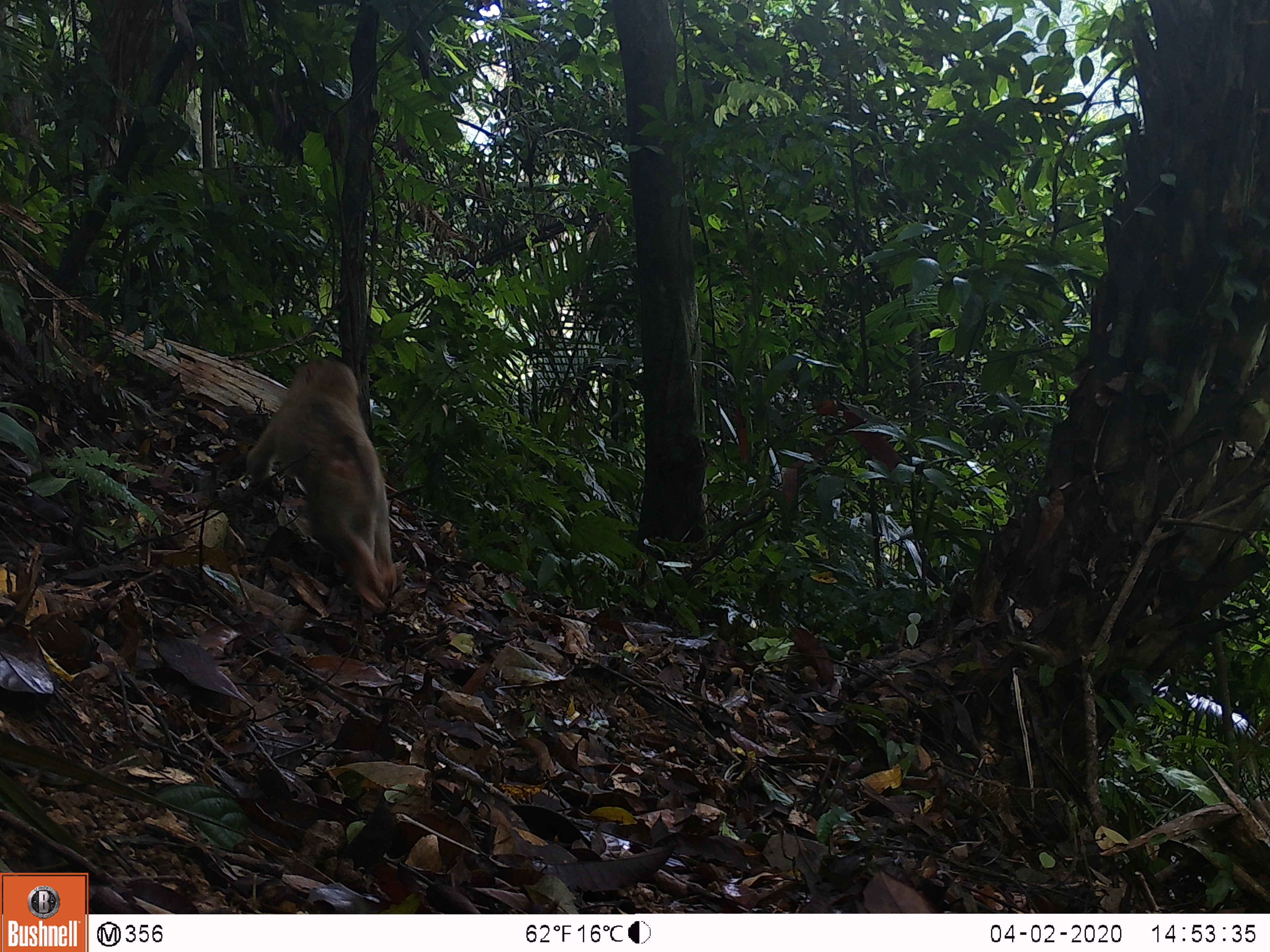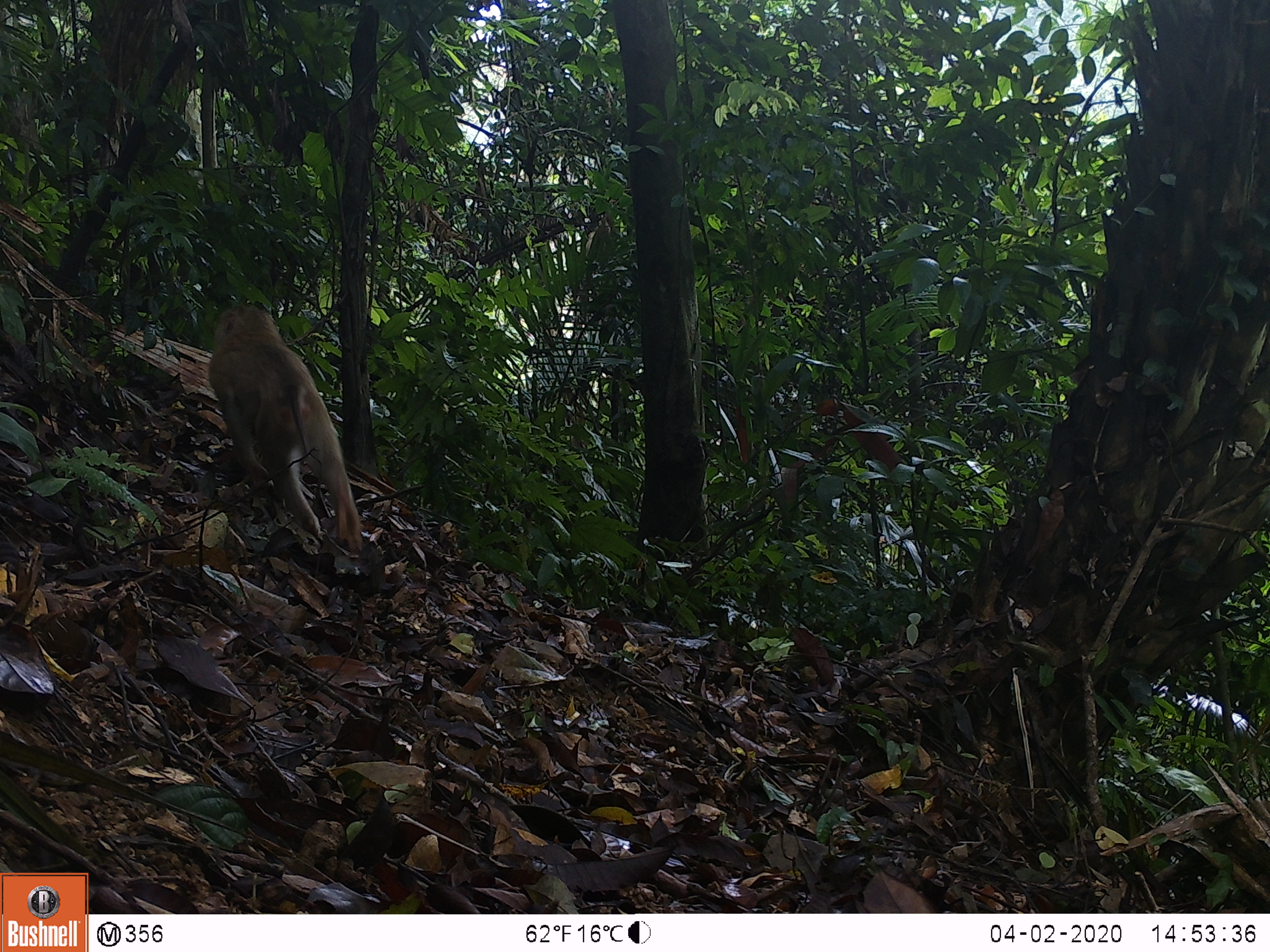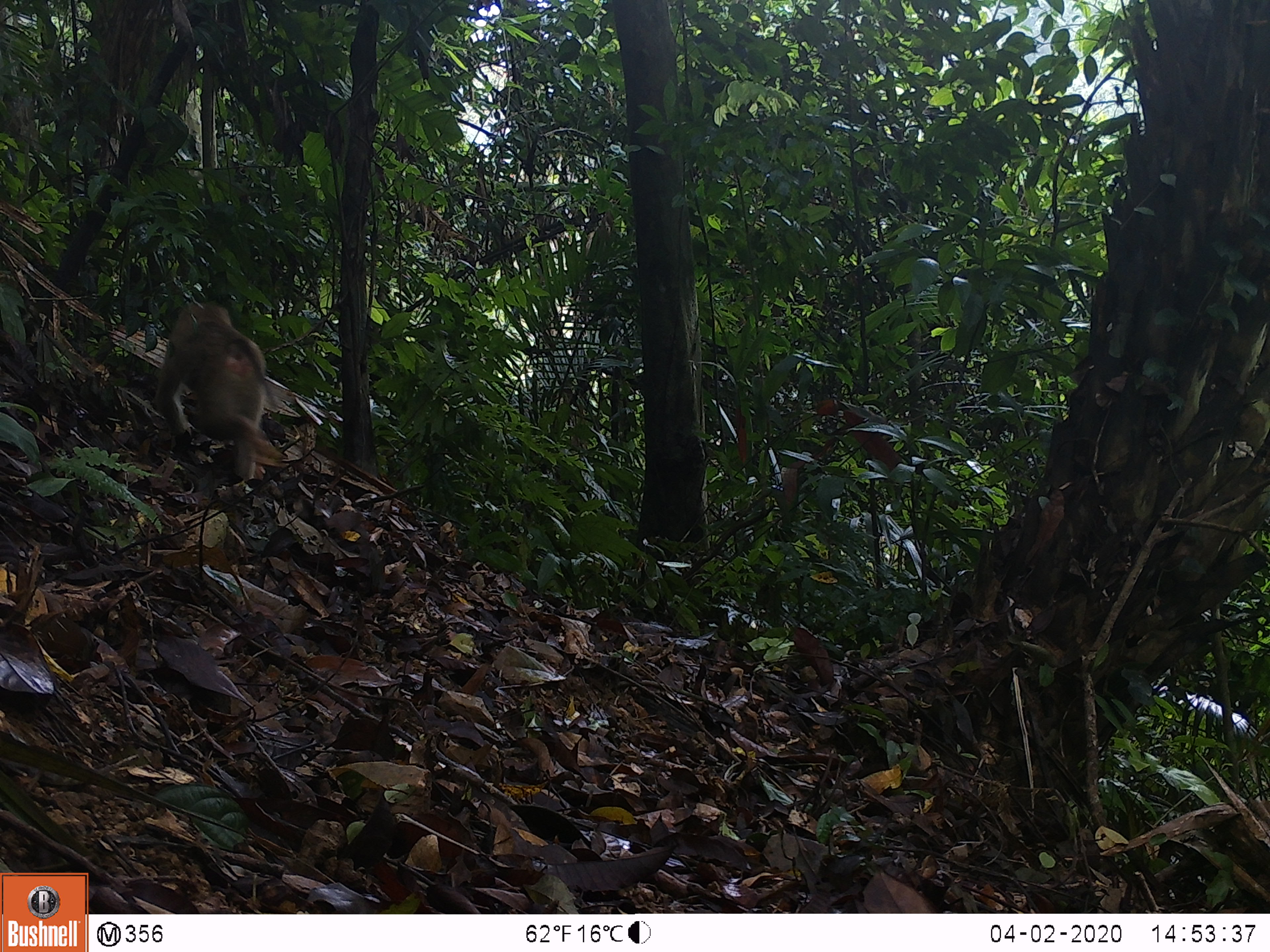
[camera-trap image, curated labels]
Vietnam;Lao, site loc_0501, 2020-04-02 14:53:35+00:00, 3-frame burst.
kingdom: Animalia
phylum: Chordata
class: Mammalia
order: Primates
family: Cercopithecidae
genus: Macaca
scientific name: Macaca nemestrina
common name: pig-tailed macaque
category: pig tailed macaque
Pig tailed macaque (pig-tailed macaque) (Macaca nemestrina). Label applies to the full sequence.